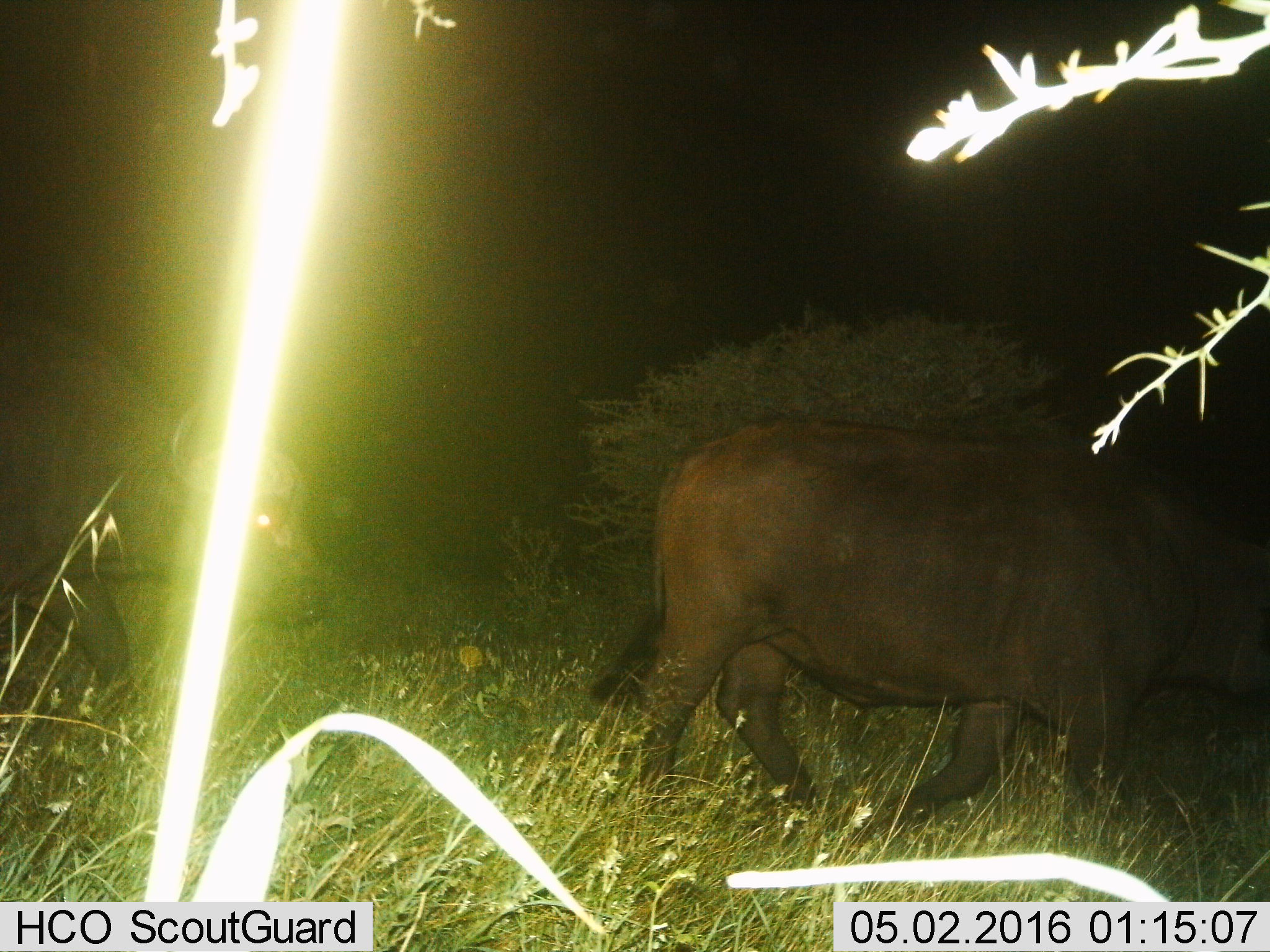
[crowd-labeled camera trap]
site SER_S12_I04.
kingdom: Animalia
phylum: Chordata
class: Mammalia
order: Artiodactyla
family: Bovidae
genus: Syncerus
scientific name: Syncerus caffer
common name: african buffalo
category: buffalo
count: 2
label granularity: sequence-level